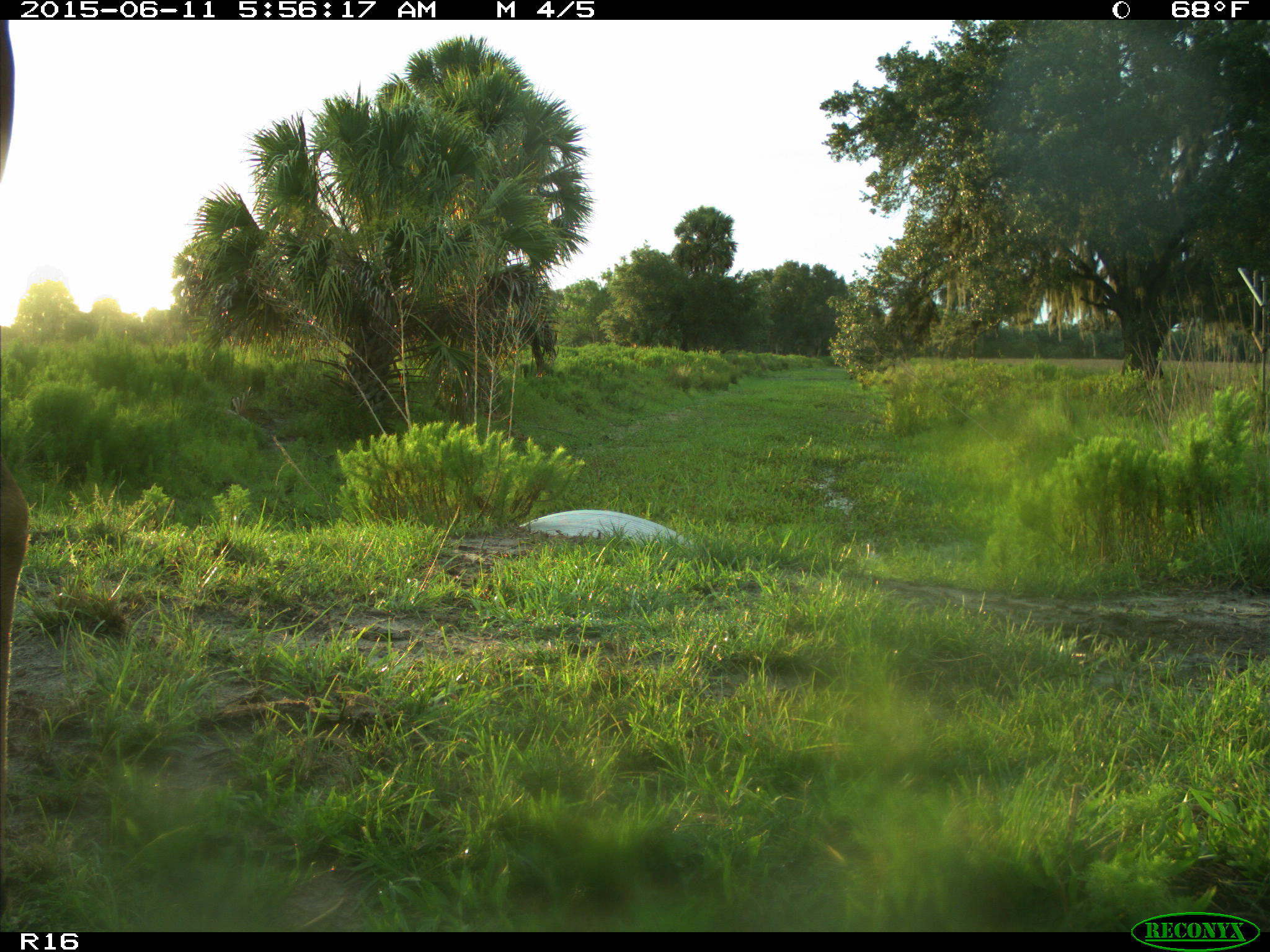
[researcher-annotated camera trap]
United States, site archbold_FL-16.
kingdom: Animalia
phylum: Chordata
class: Mammalia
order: Artiodactyla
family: Bovidae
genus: Bos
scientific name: Bos taurus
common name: domestic cow